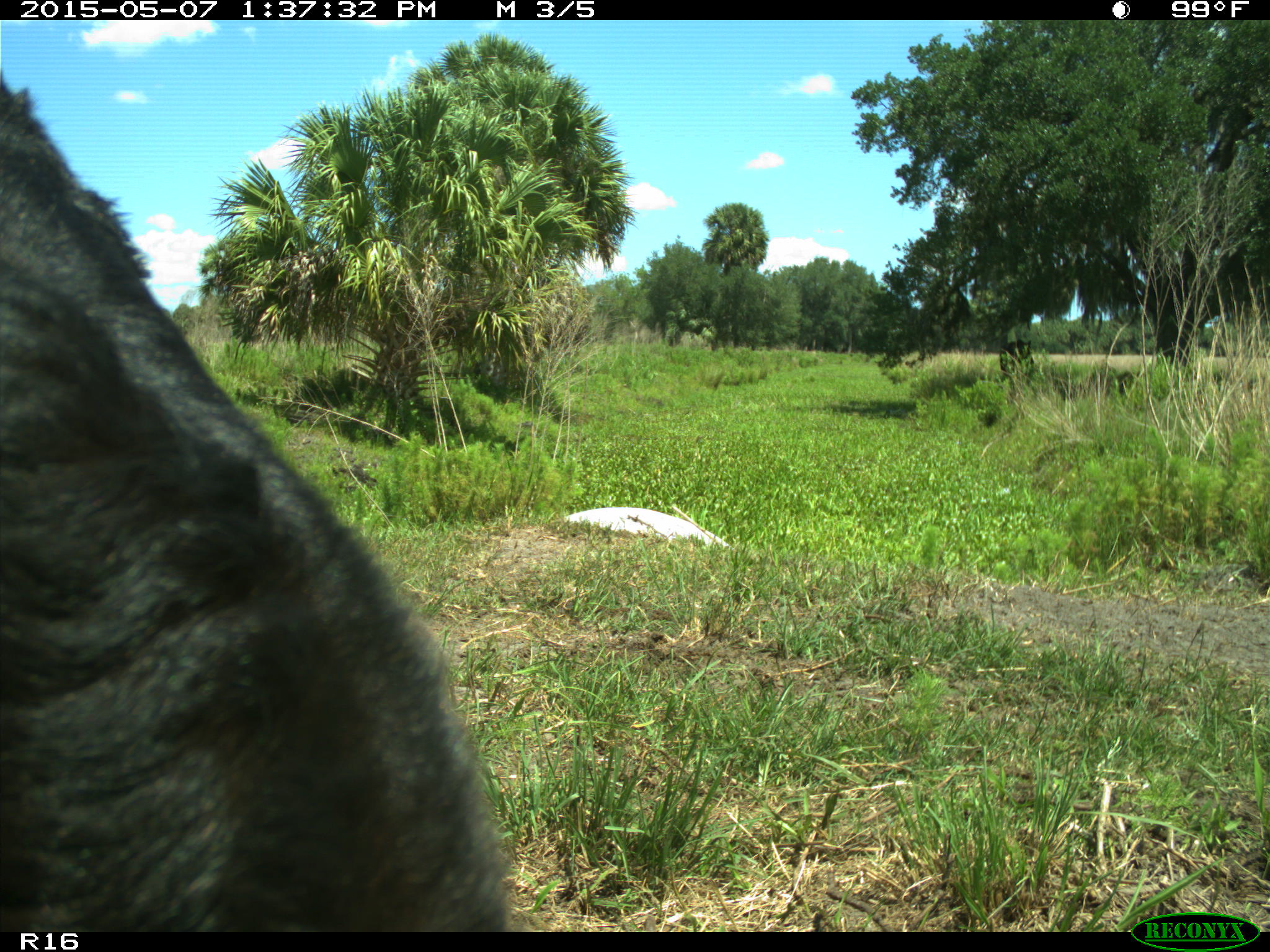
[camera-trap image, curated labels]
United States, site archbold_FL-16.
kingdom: Animalia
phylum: Chordata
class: Mammalia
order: Artiodactyla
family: Suidae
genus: Sus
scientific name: Sus scrofa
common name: wild boar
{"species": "Sus scrofa (wild boar)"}